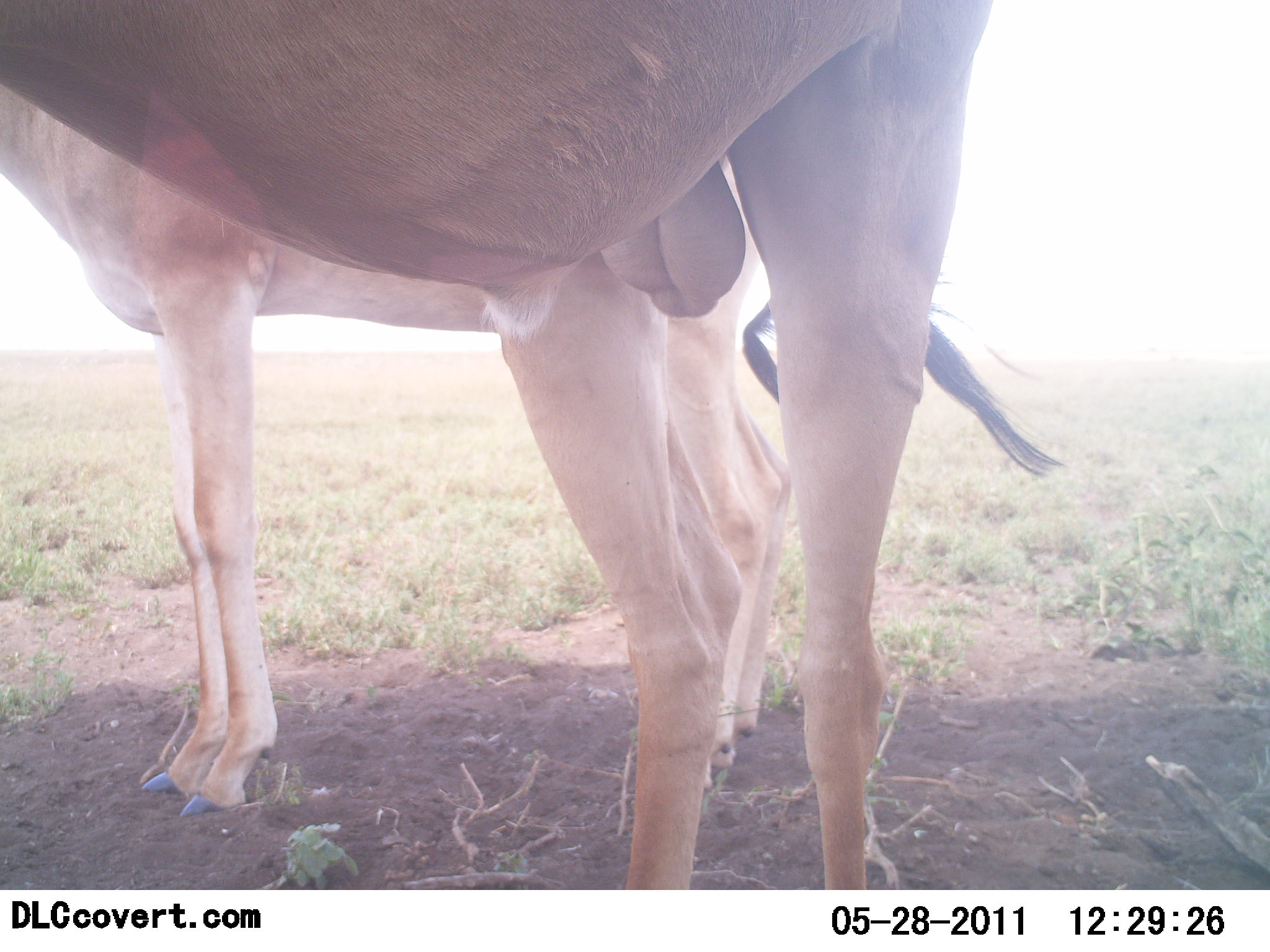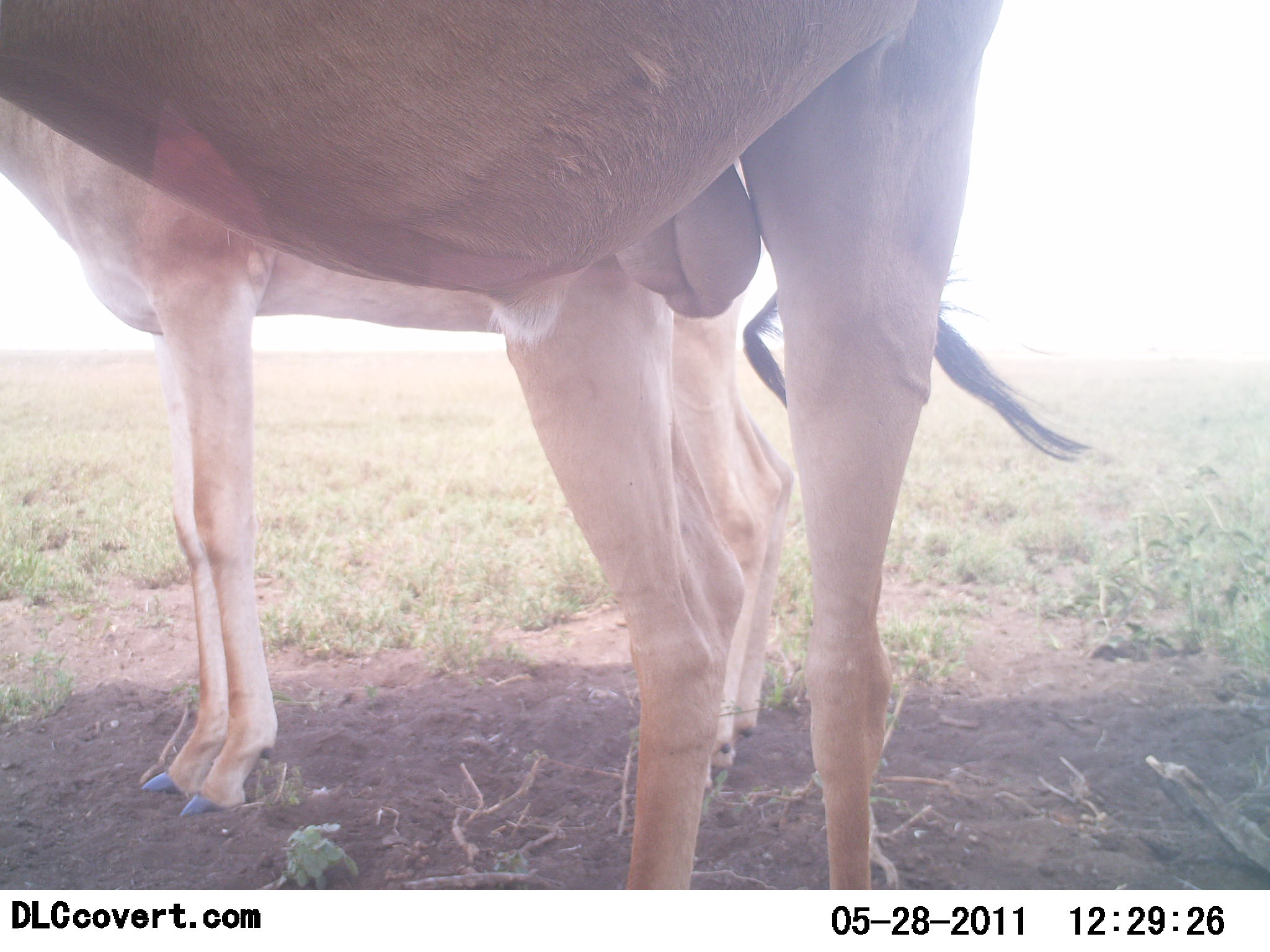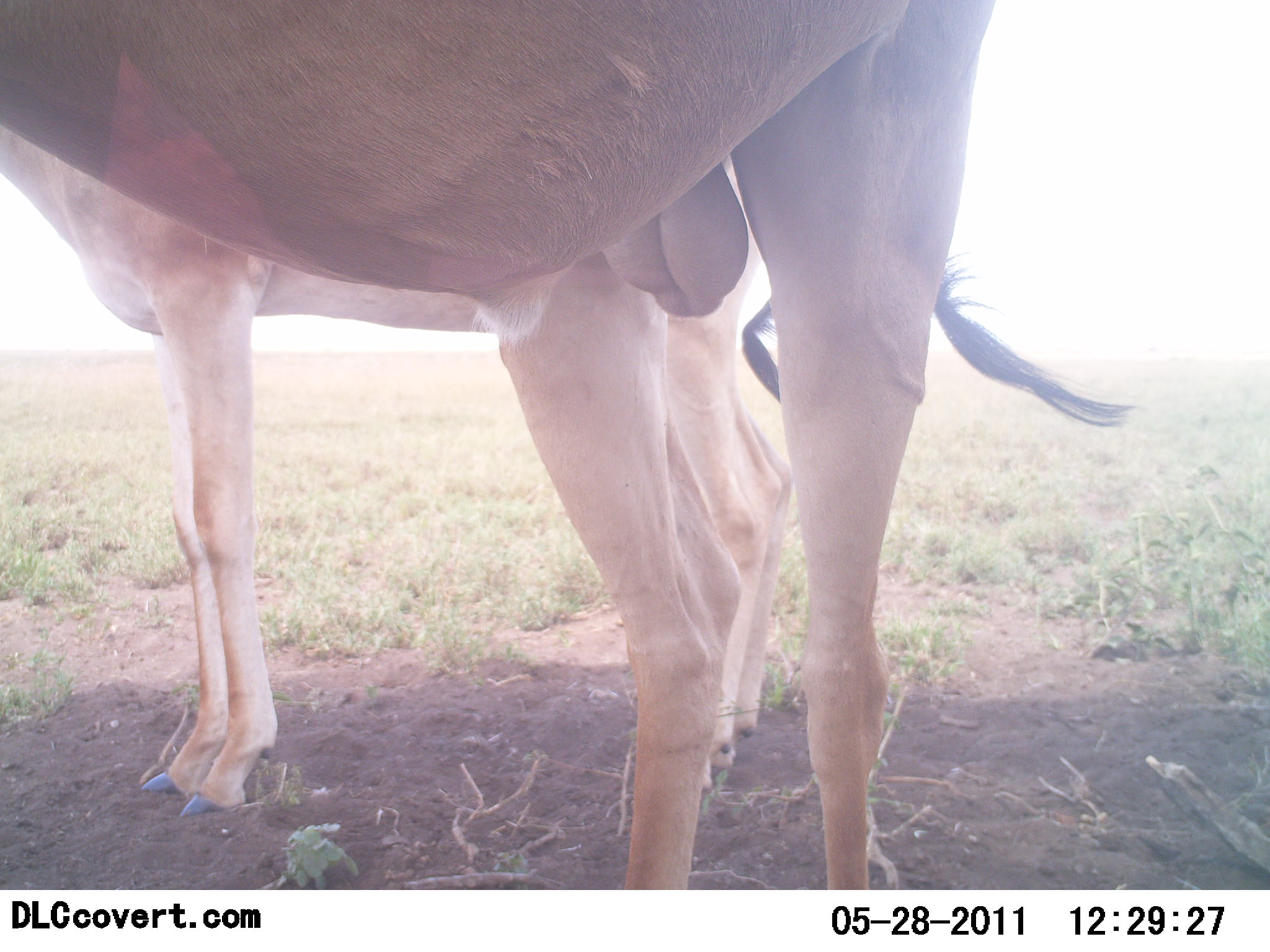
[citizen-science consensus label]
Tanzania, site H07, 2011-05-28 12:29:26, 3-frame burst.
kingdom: Animalia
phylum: Chordata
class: Mammalia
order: Artiodactyla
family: Bovidae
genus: Alcelaphus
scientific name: Alcelaphus buselaphus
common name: hartebeest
Hartebeest (Alcelaphus buselaphus), count 2. Behavior (volunteer vote fractions): standing 90%, resting 10%, moving 0%, interacting 0%. Young present (vote fraction): 10%. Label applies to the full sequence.